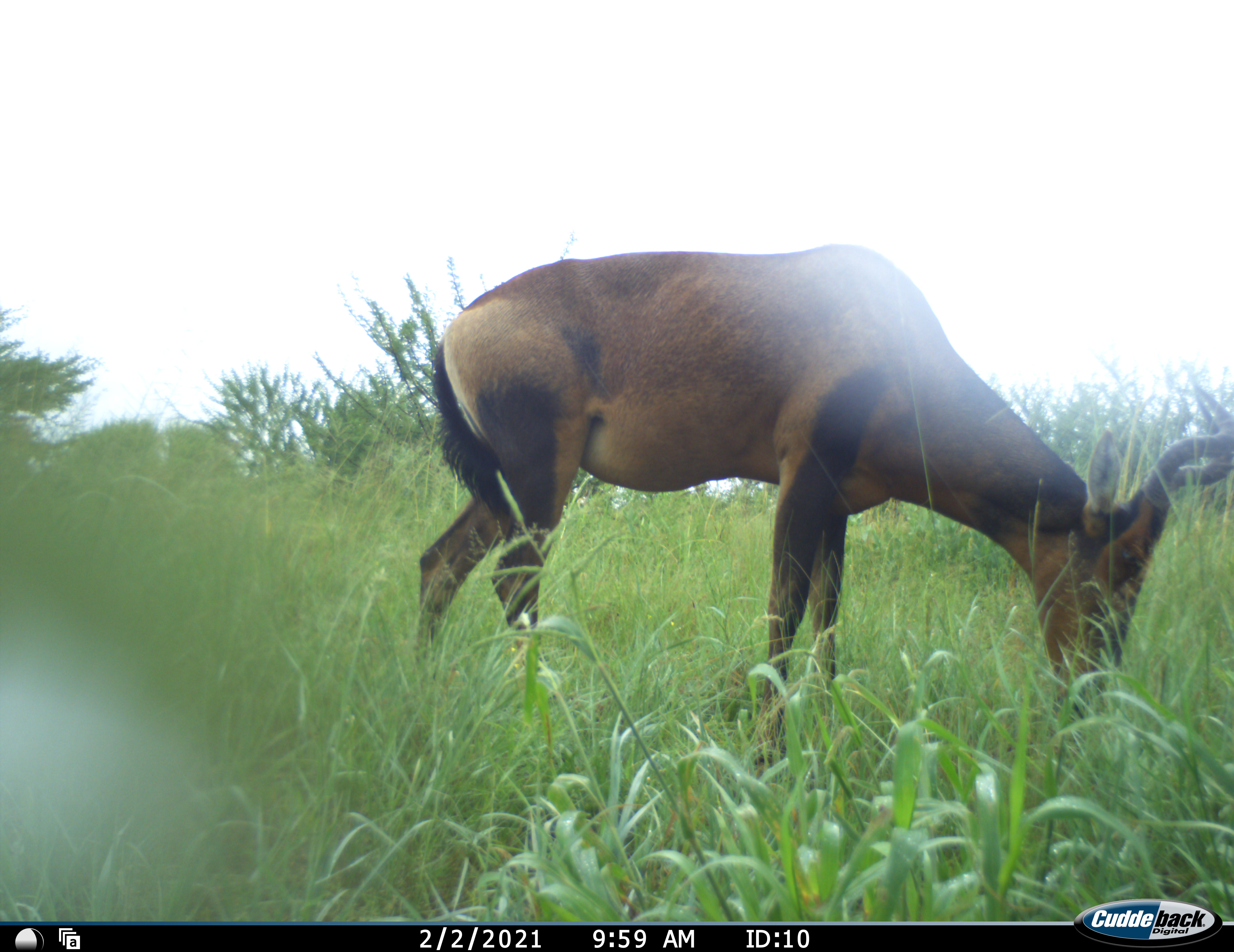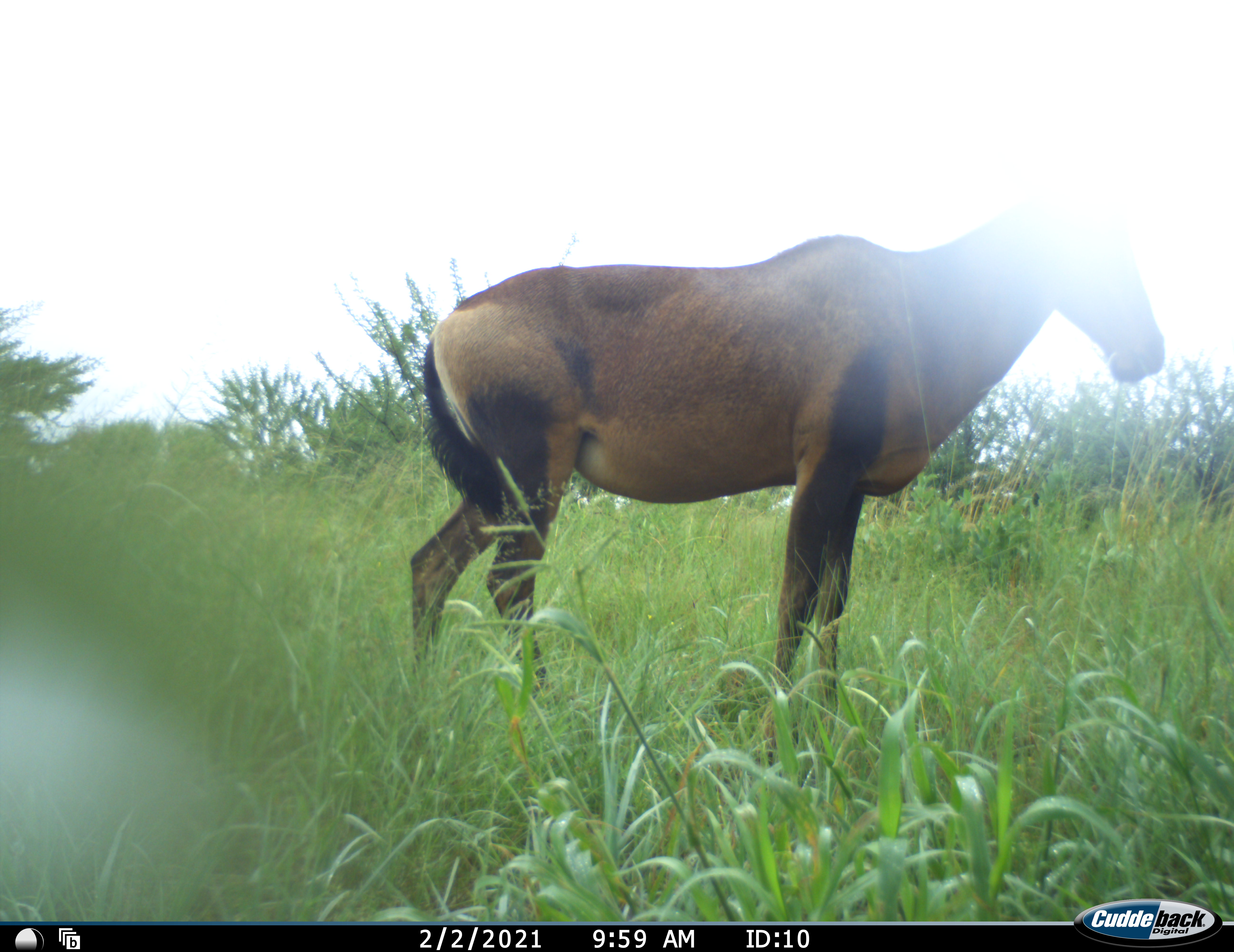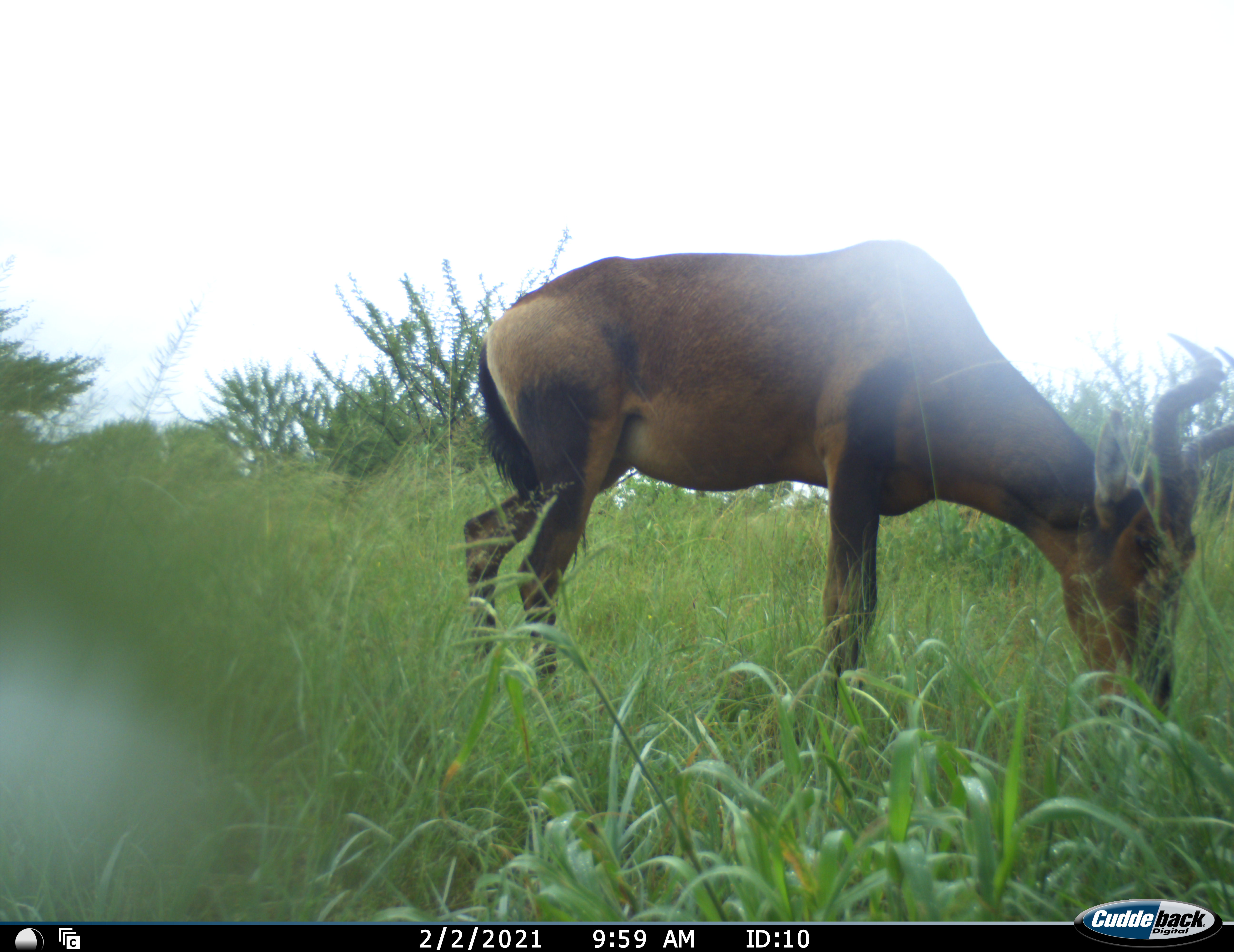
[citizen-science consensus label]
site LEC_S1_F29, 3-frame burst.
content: unidentified animal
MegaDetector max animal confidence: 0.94